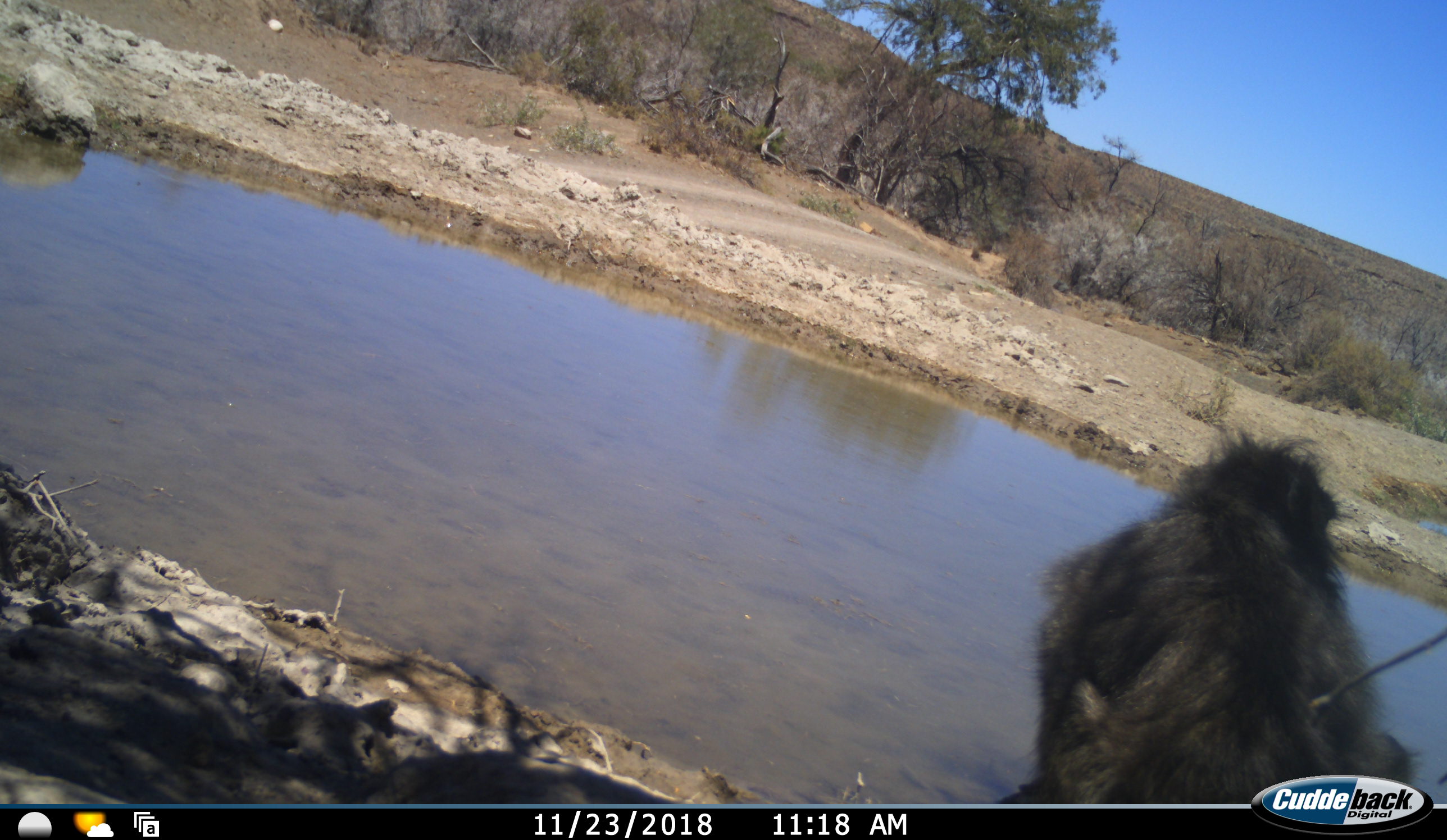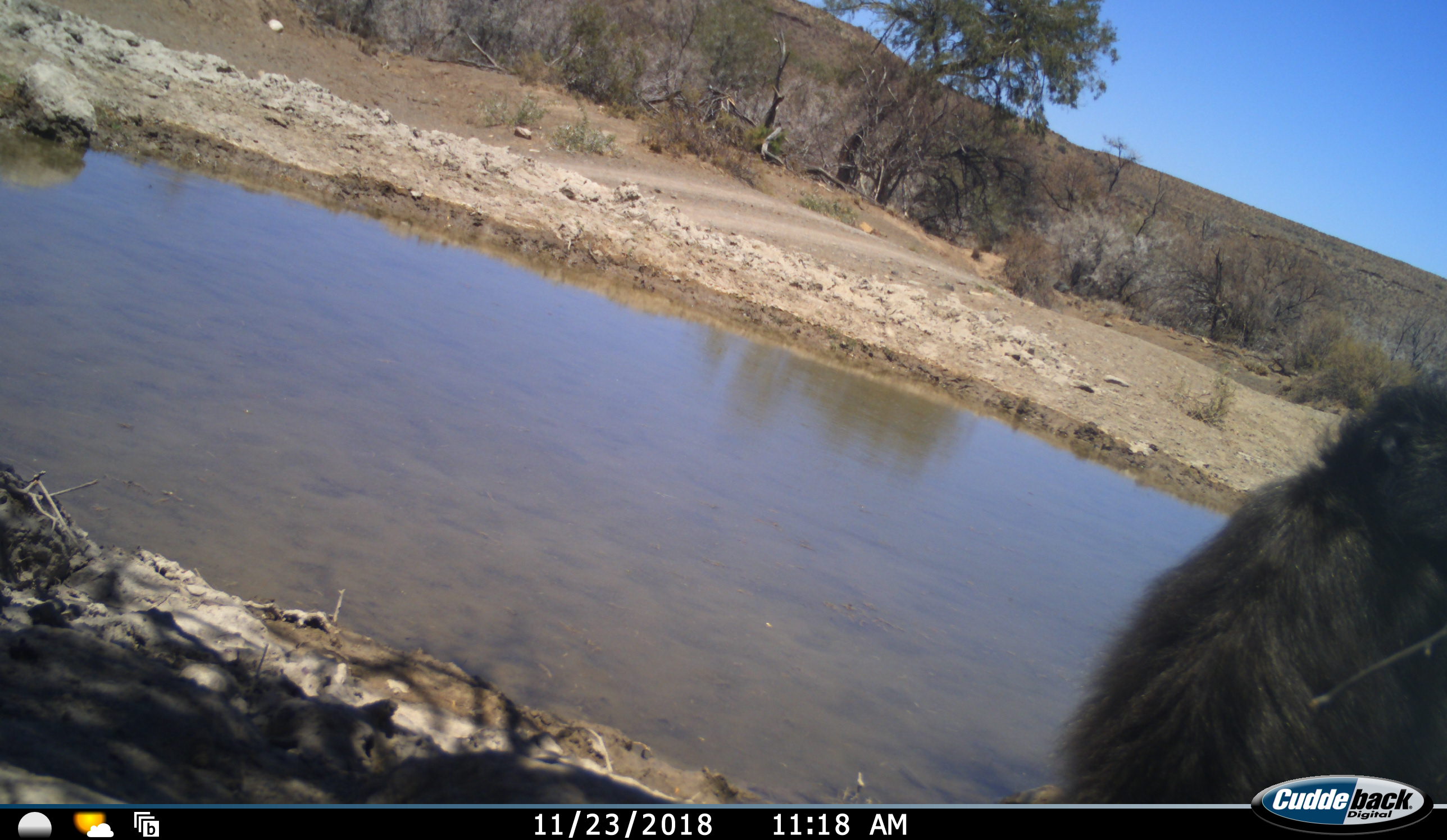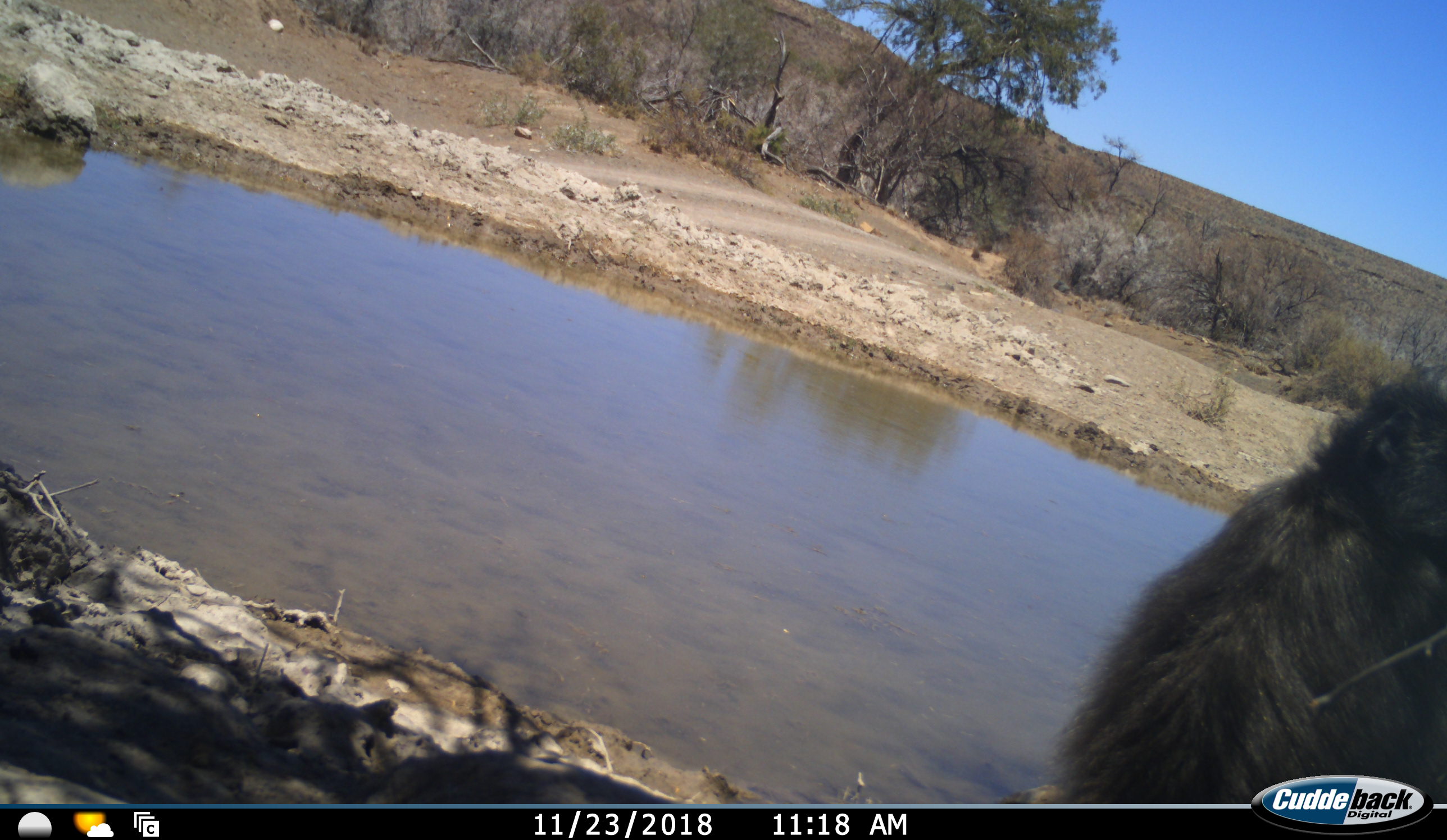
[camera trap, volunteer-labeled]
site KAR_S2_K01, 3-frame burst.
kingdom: Animalia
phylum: Chordata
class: Mammalia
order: Primates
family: Cercopithecidae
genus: Papio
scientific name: Papio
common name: baboon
Baboon (Papio), count 1. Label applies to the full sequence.